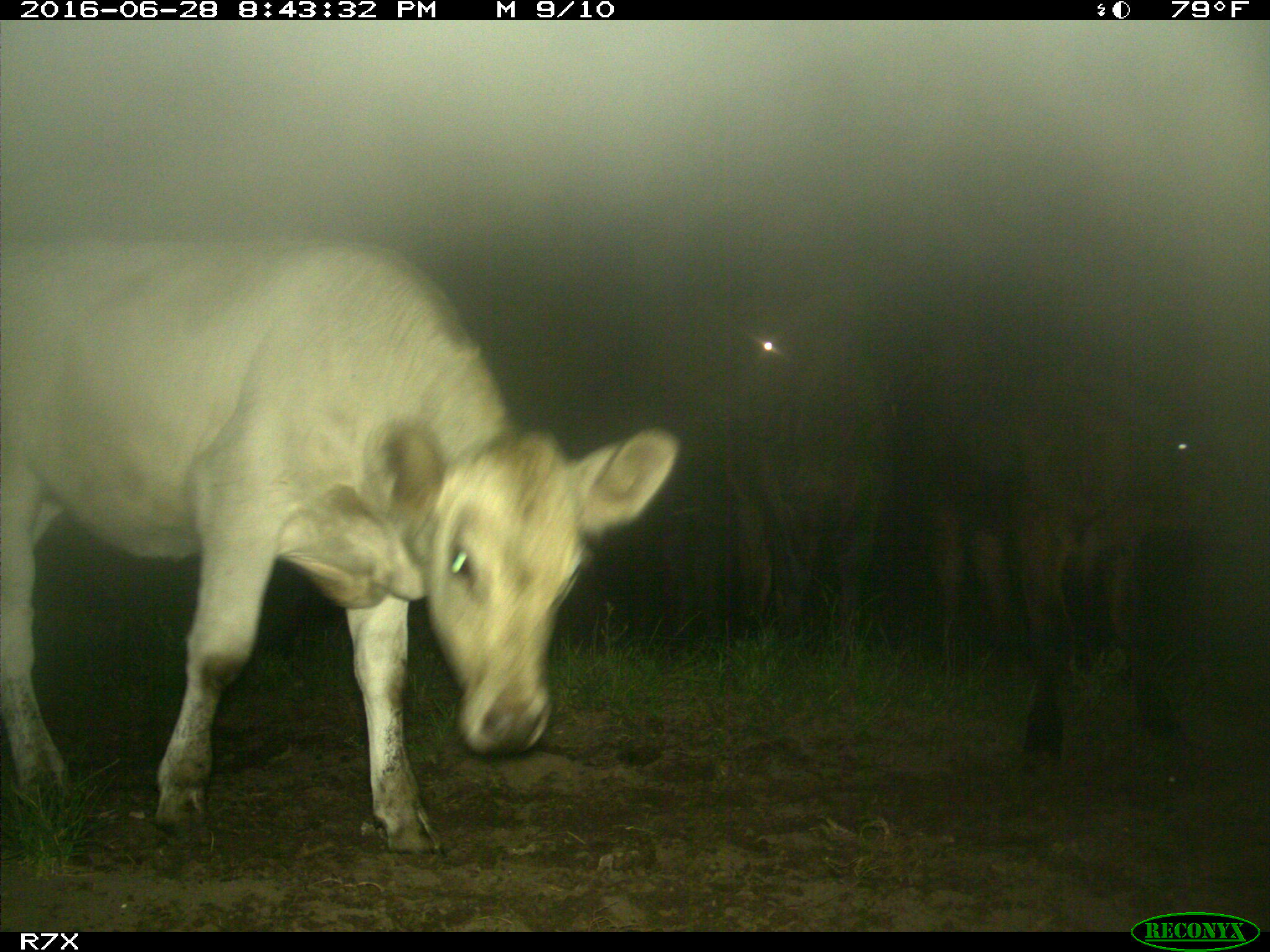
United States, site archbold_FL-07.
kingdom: Animalia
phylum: Chordata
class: Mammalia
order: Artiodactyla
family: Bovidae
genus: Bos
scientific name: Bos taurus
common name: domestic cow